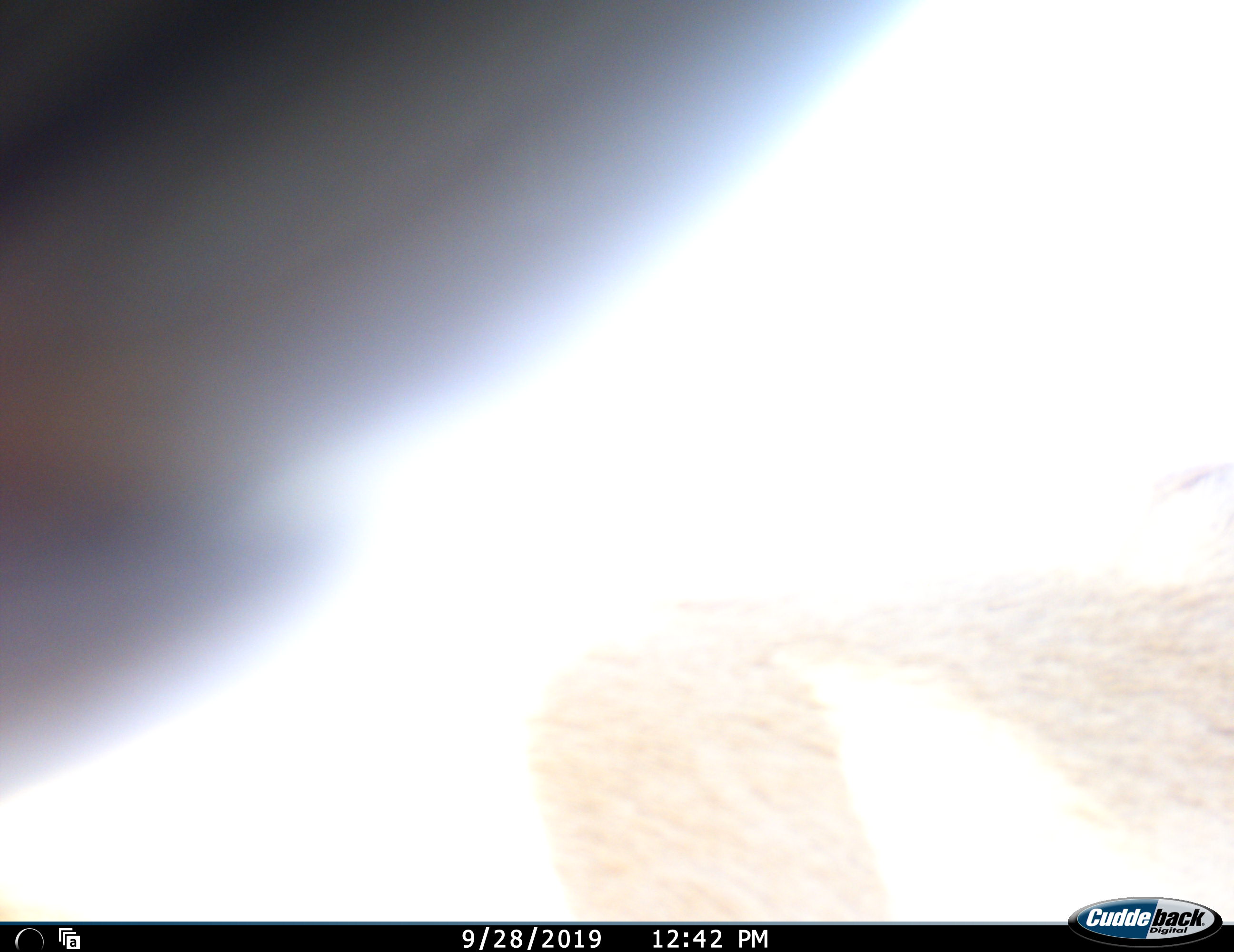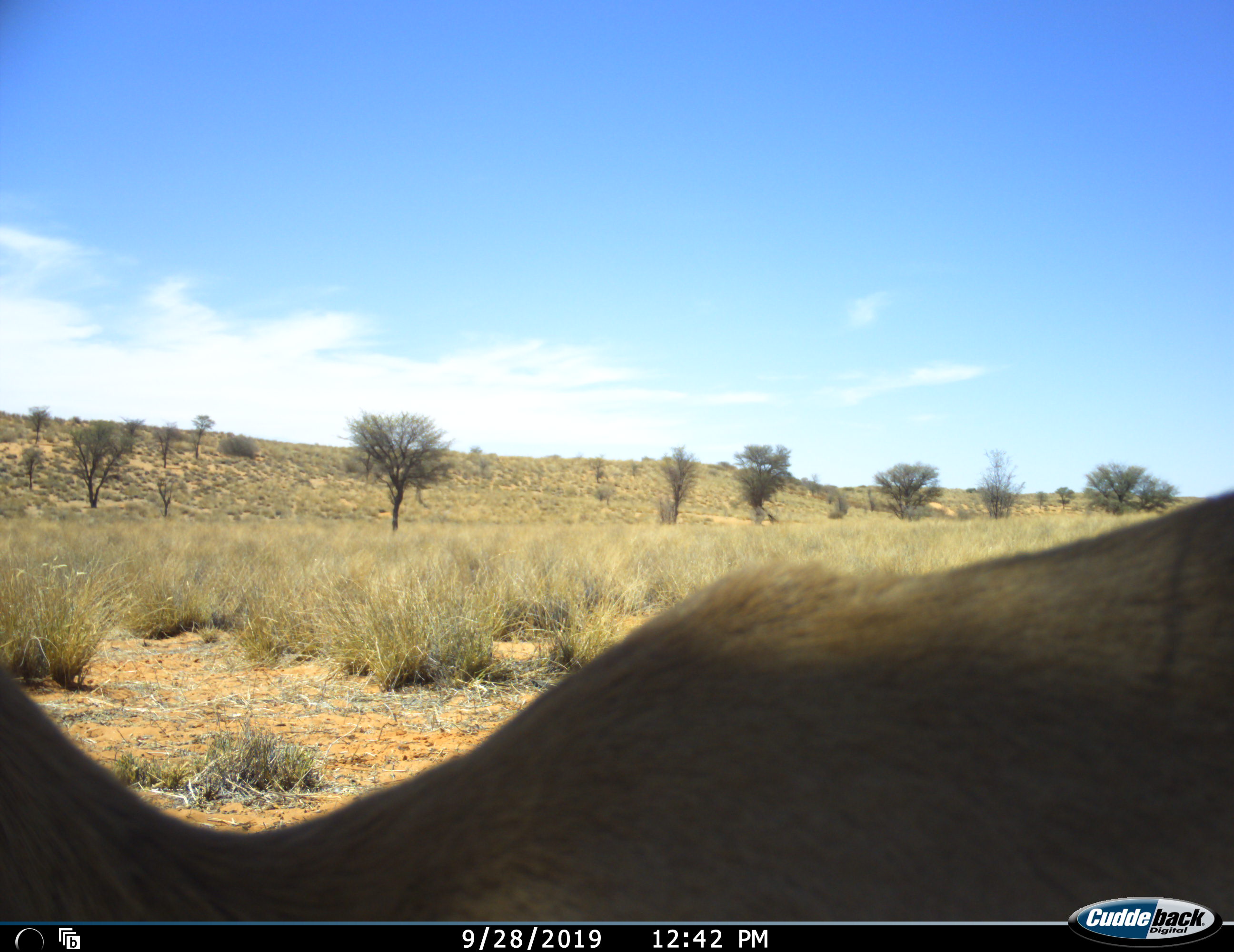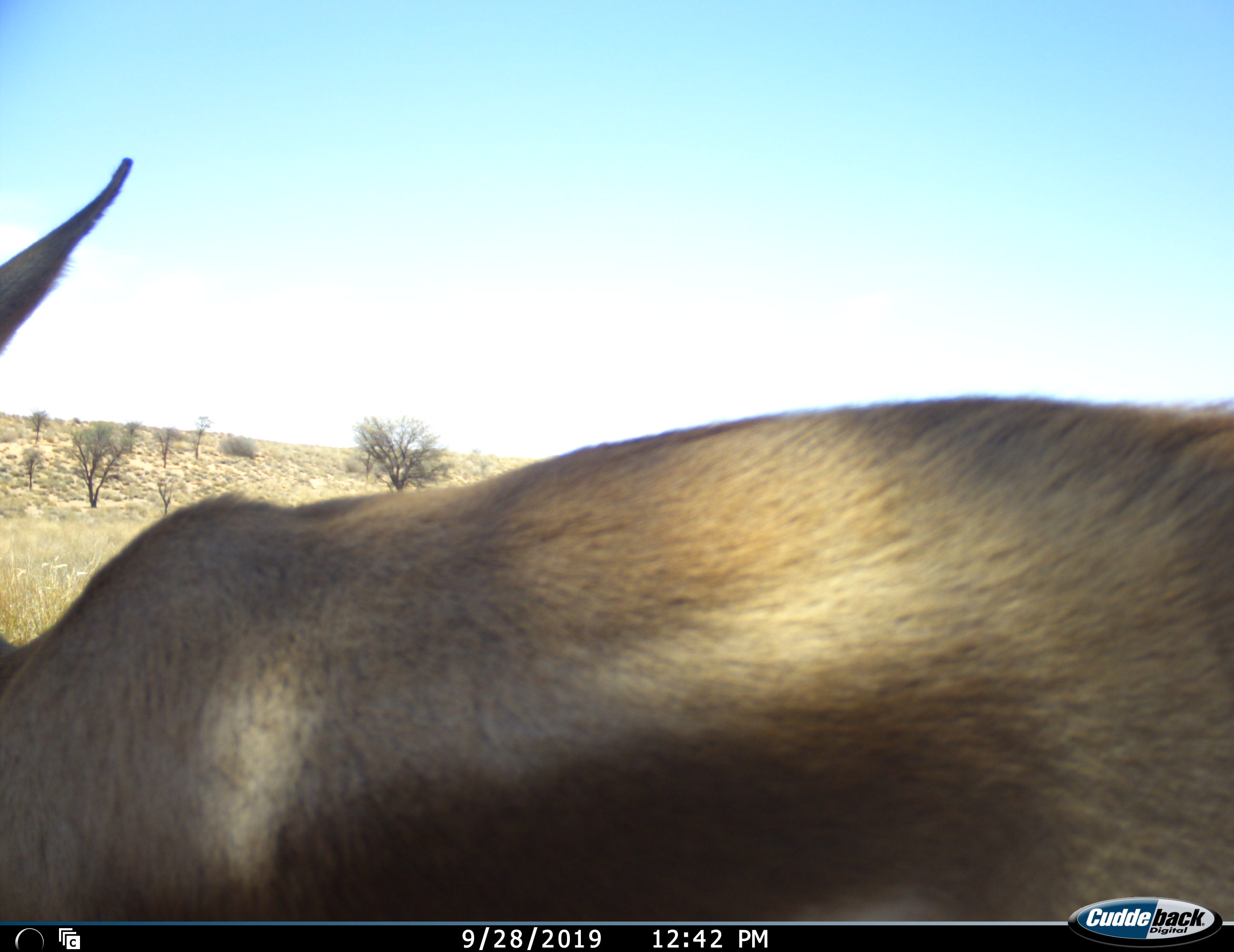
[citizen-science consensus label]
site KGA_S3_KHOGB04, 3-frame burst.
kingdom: Animalia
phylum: Chordata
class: Mammalia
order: Artiodactyla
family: Bovidae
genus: Antidorcas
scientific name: Antidorcas marsupialis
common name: springbok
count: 1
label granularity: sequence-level